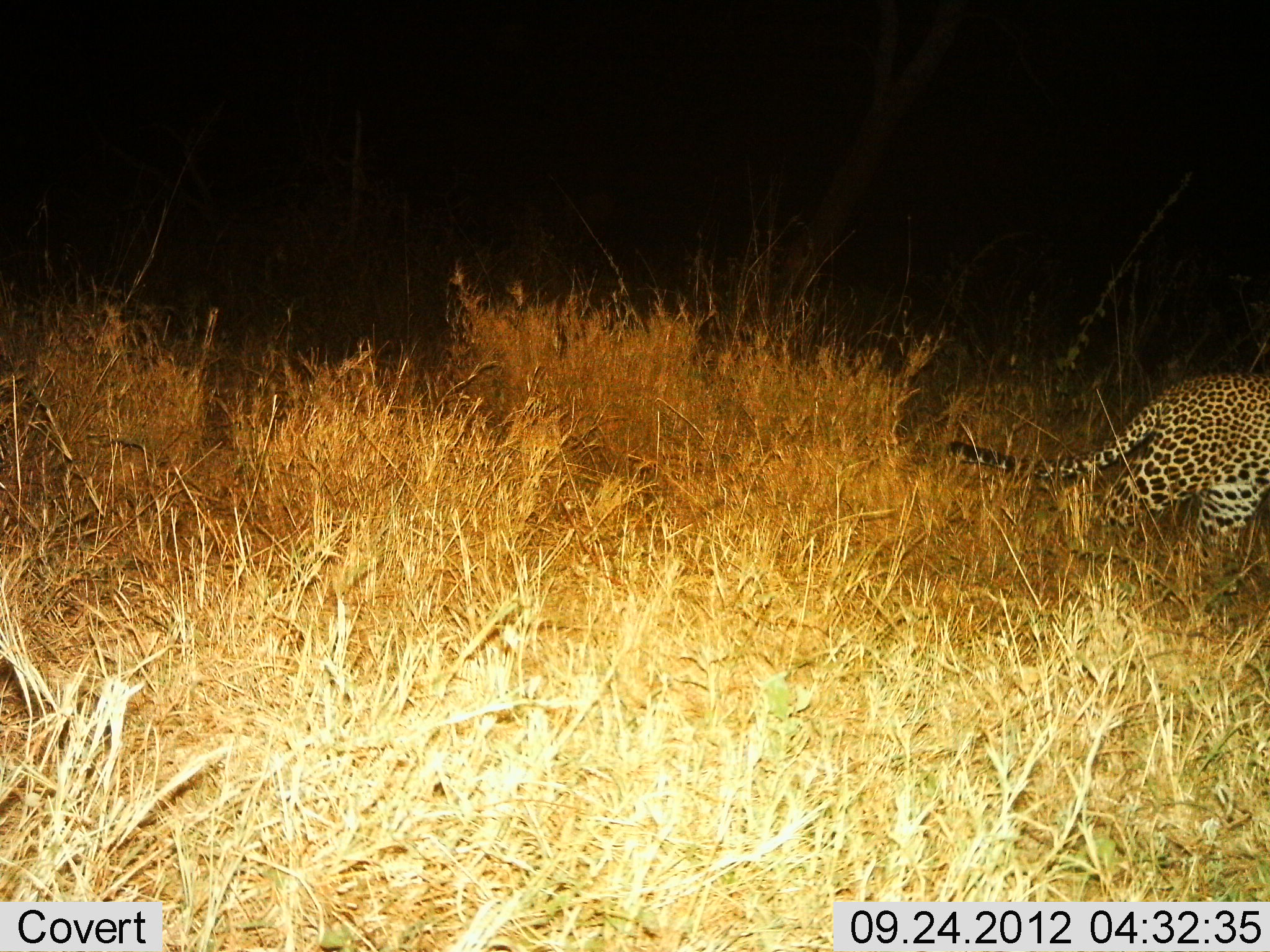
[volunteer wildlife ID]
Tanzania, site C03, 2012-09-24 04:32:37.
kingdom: Animalia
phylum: Chordata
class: Mammalia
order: Carnivora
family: Felidae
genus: Panthera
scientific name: Panthera pardus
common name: leopard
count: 1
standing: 9%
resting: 0%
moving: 91%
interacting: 0%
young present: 0%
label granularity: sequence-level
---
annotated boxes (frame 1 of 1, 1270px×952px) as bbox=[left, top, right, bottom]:
animal: bbox=[944, 371, 1270, 576]